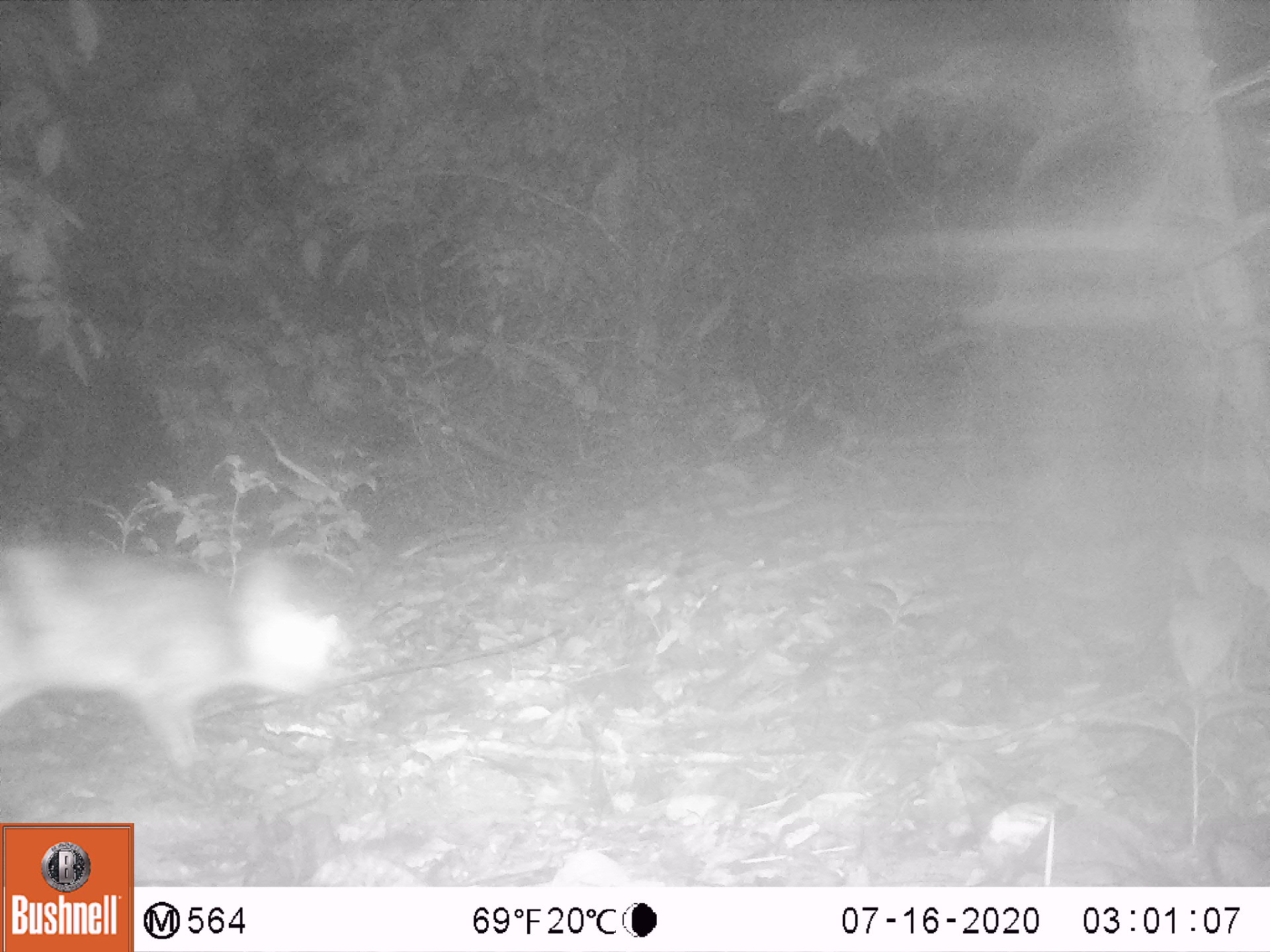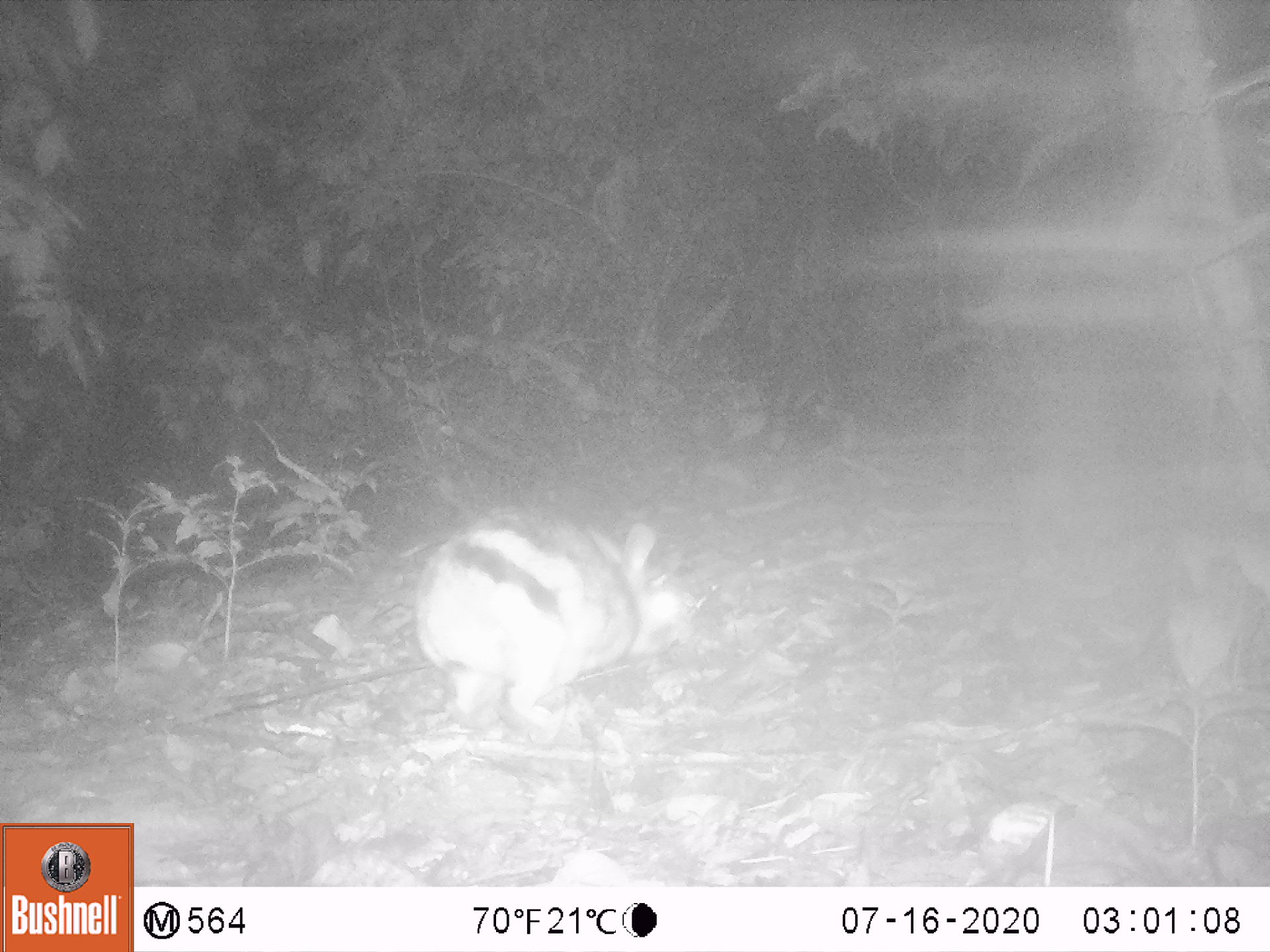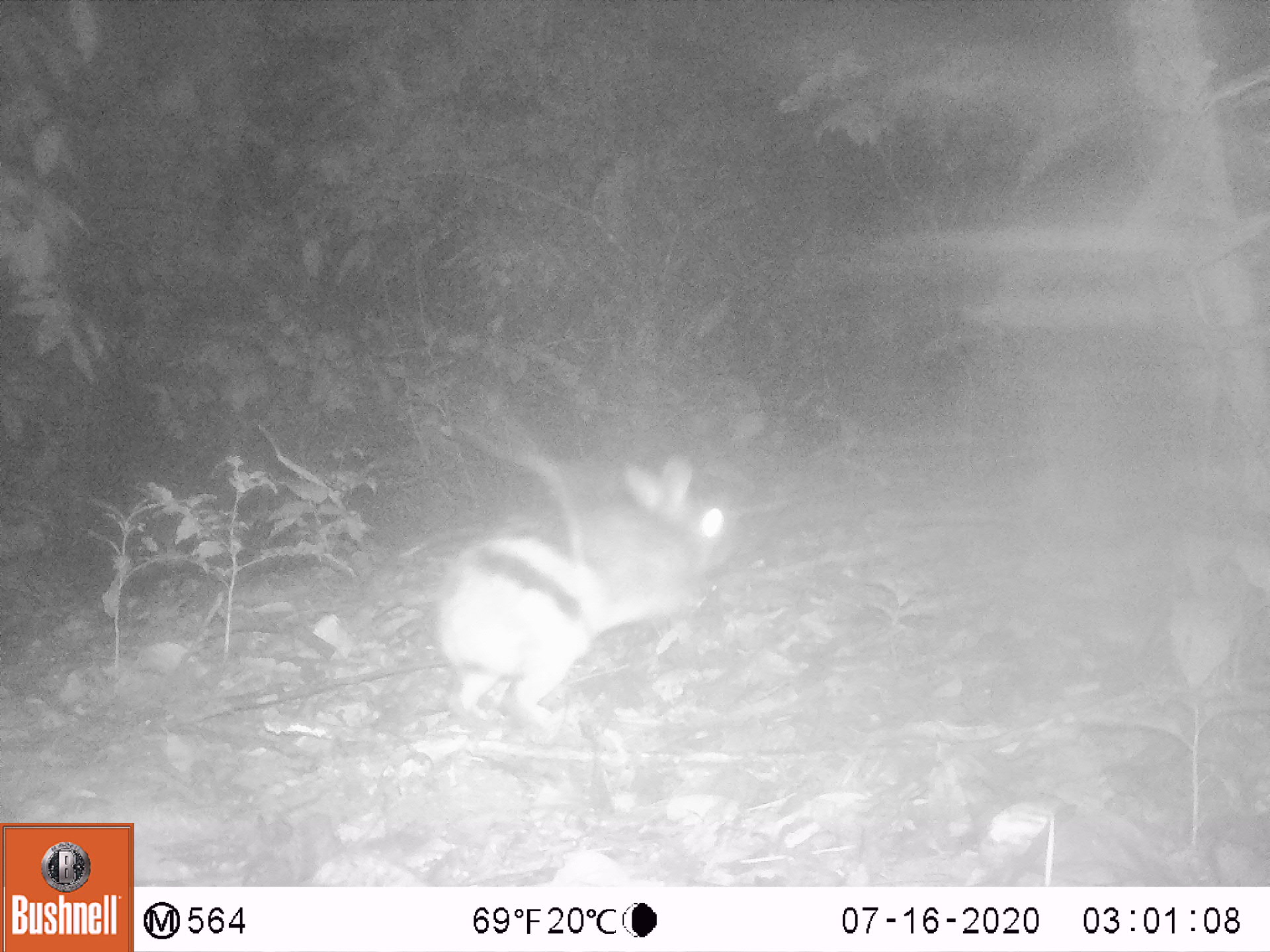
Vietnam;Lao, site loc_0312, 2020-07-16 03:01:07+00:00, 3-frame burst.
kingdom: Animalia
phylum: Chordata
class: Mammalia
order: Lagomorpha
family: Leporidae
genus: Nesolagus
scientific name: Nesolagus timminsi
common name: annamite striped rabbit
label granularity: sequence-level